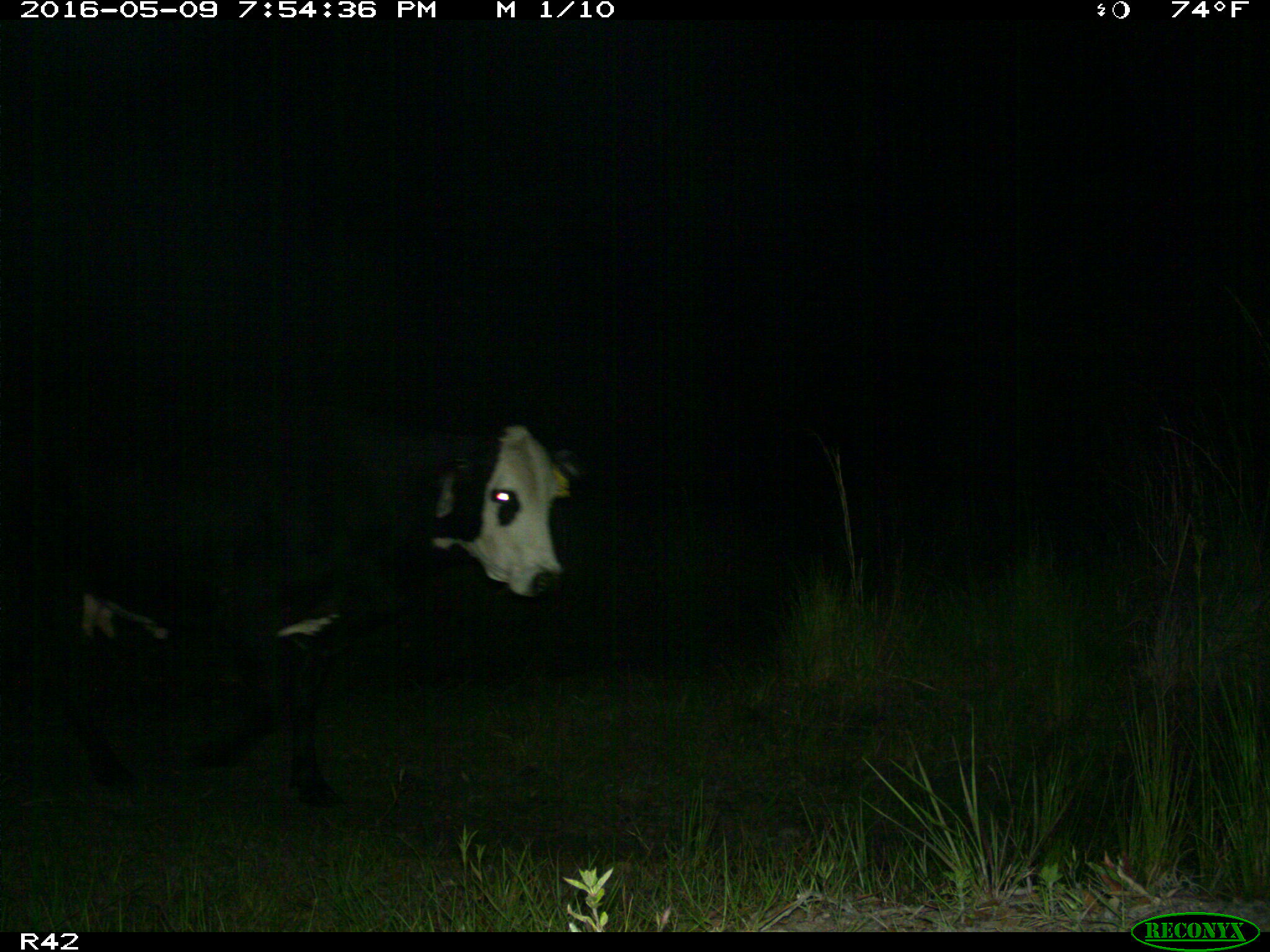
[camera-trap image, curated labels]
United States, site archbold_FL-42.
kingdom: Animalia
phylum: Chordata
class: Mammalia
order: Artiodactyla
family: Bovidae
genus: Bos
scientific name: Bos taurus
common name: domestic cow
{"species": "Bos taurus (domestic cow)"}